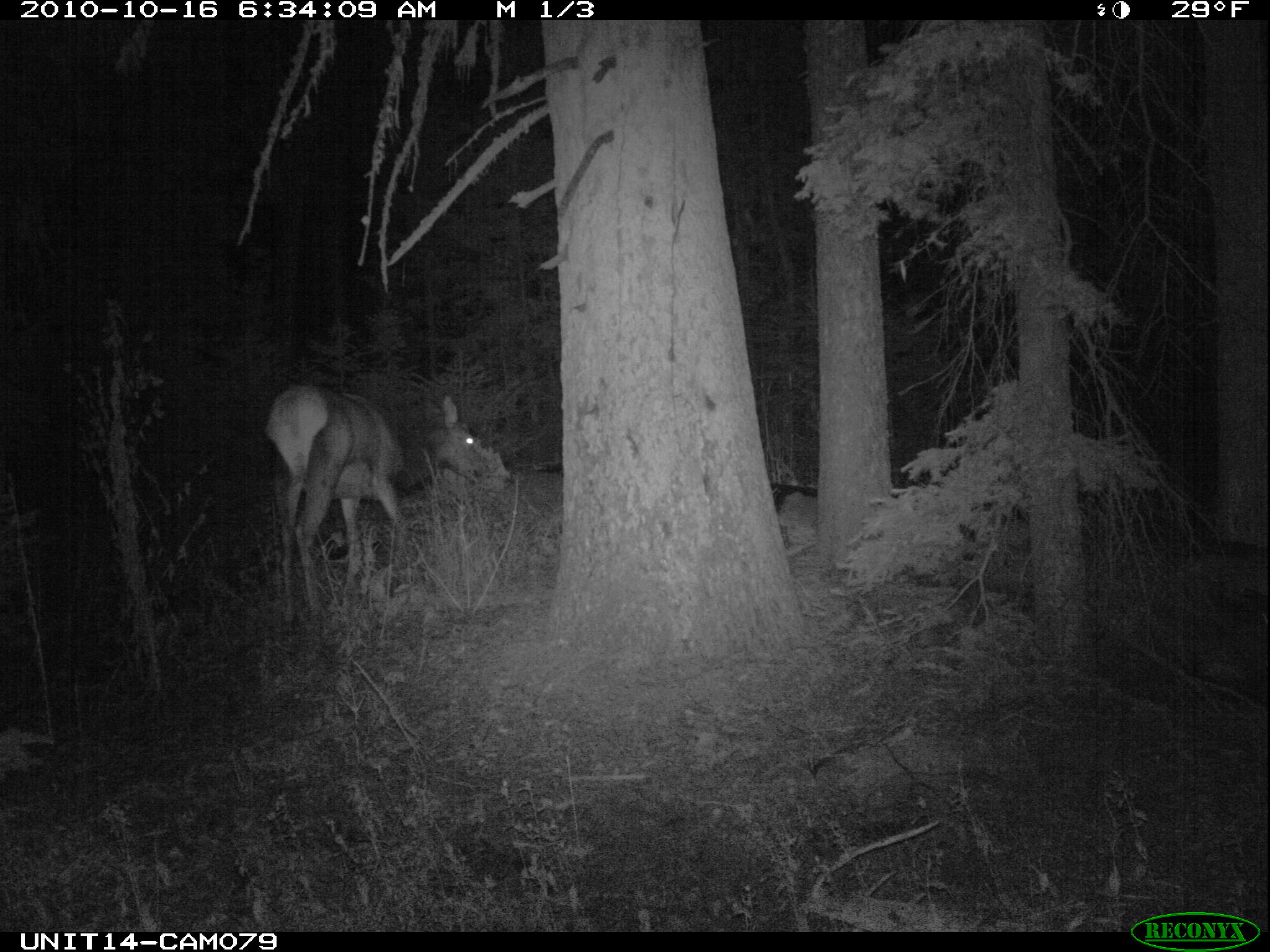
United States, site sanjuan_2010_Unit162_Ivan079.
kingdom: Animalia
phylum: Chordata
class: Mammalia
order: Artiodactyla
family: Cervidae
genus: Cervus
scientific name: Cervus elaphus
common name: red deer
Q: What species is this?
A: Cervus elaphus (red deer).